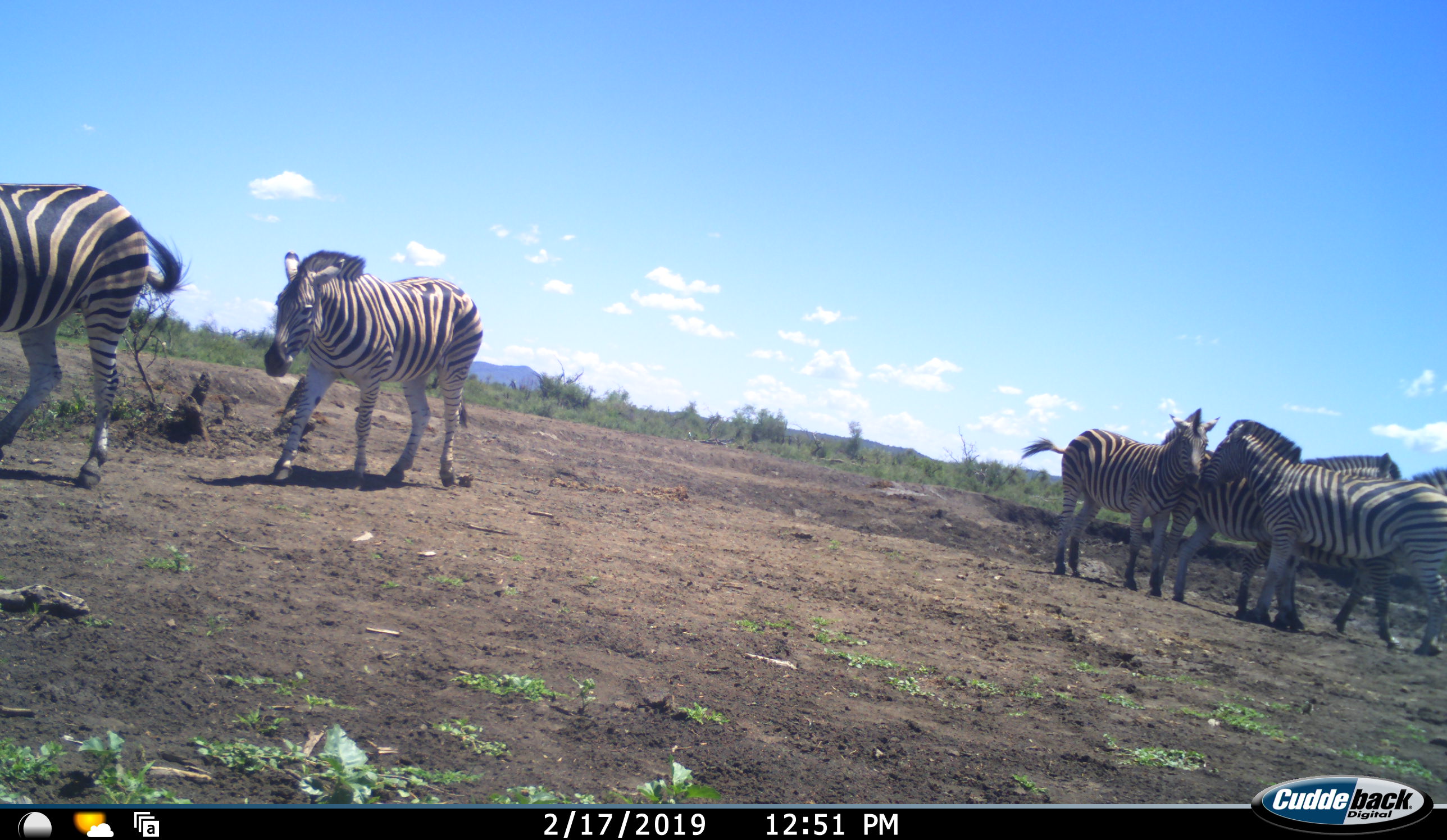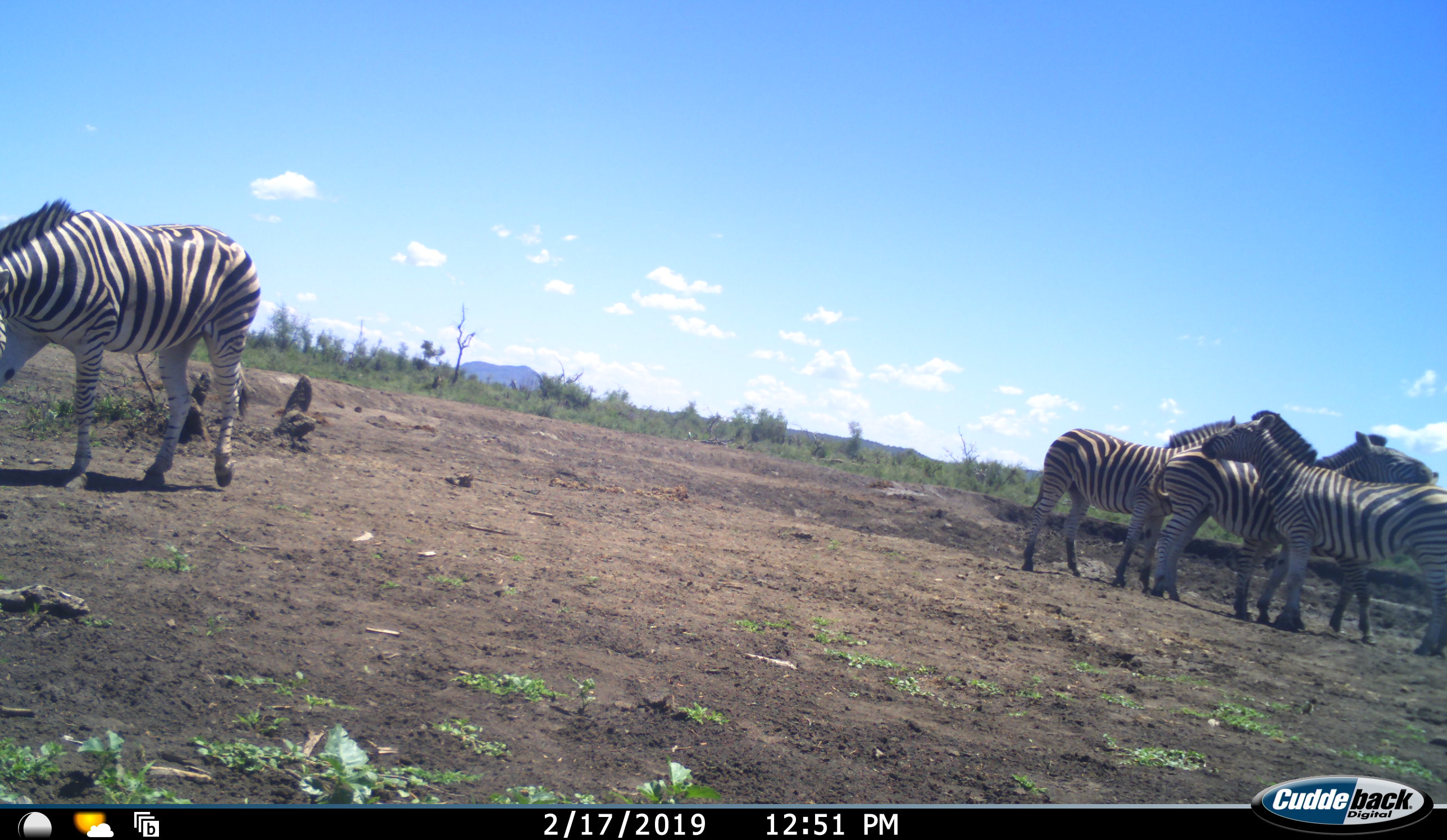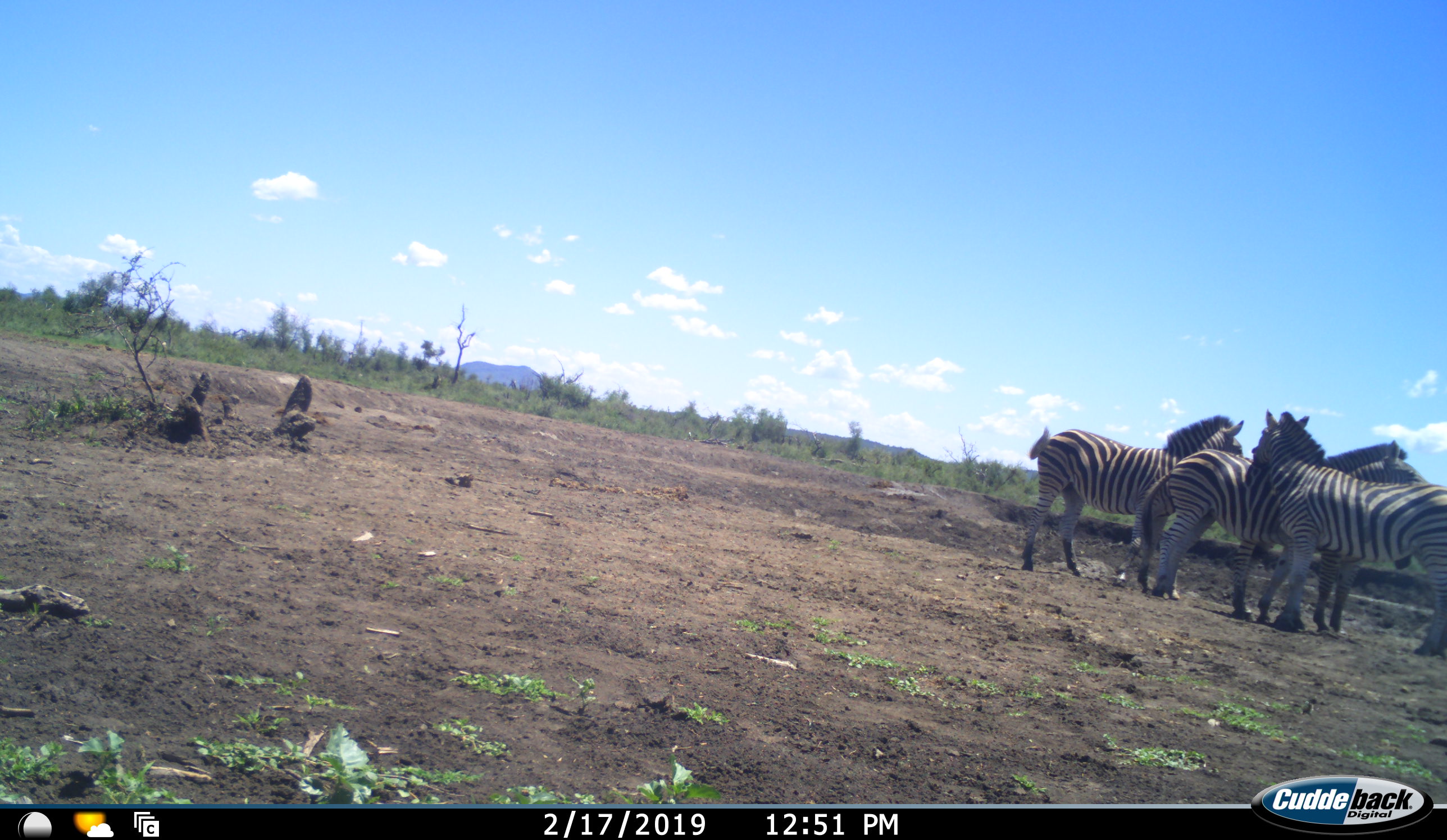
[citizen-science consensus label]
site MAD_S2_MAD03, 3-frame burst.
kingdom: Animalia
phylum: Chordata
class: Mammalia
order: Perissodactyla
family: Equidae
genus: Equus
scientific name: Equus quagga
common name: plains zebra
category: zebraplains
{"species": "zebraplains (plains zebra) (Equus quagga)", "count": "6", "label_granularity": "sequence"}